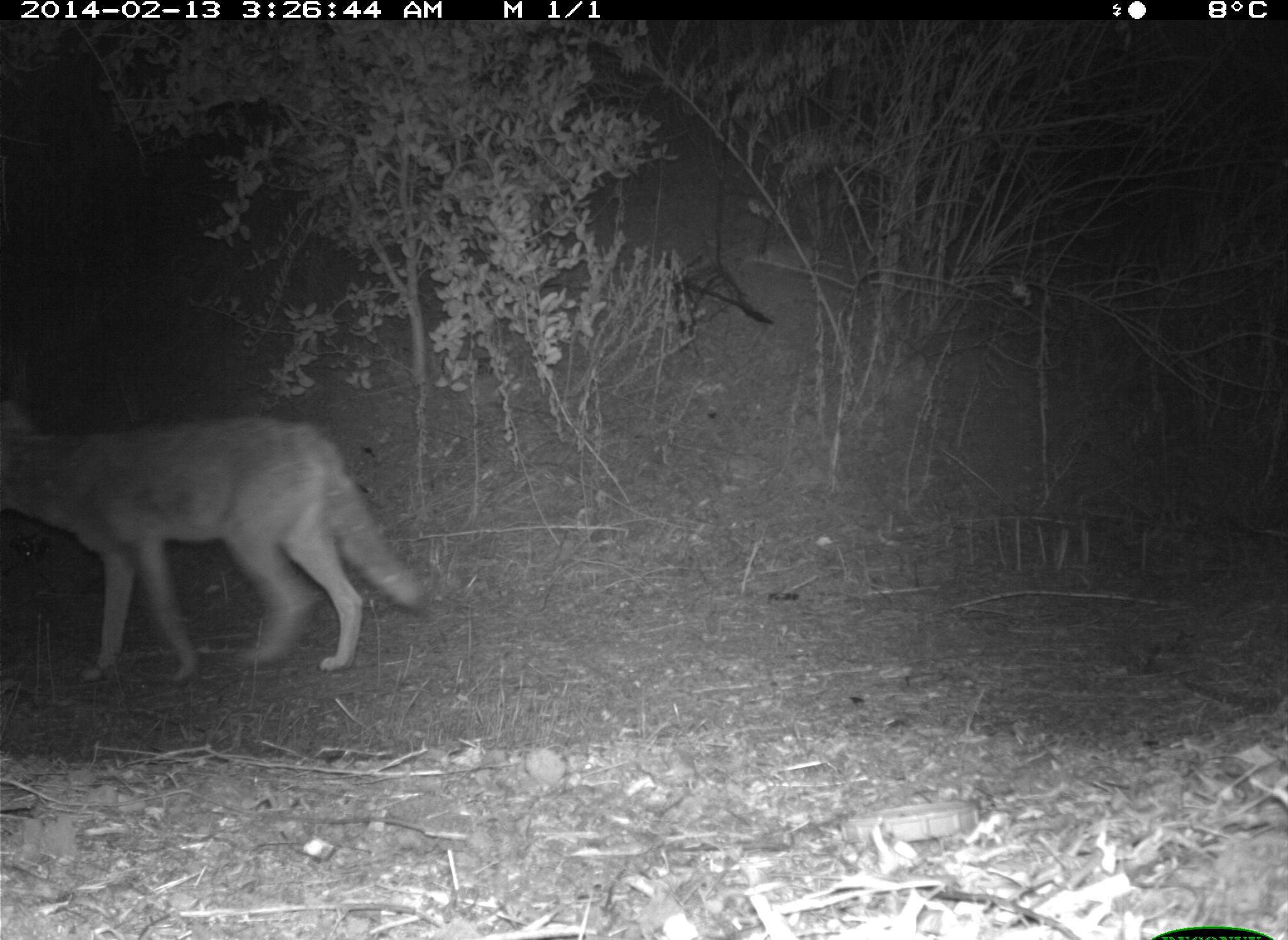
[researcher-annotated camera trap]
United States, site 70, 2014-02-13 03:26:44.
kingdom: Animalia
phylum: Chordata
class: Mammalia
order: Carnivora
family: Canidae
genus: Canis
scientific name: Canis latrans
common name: coyote